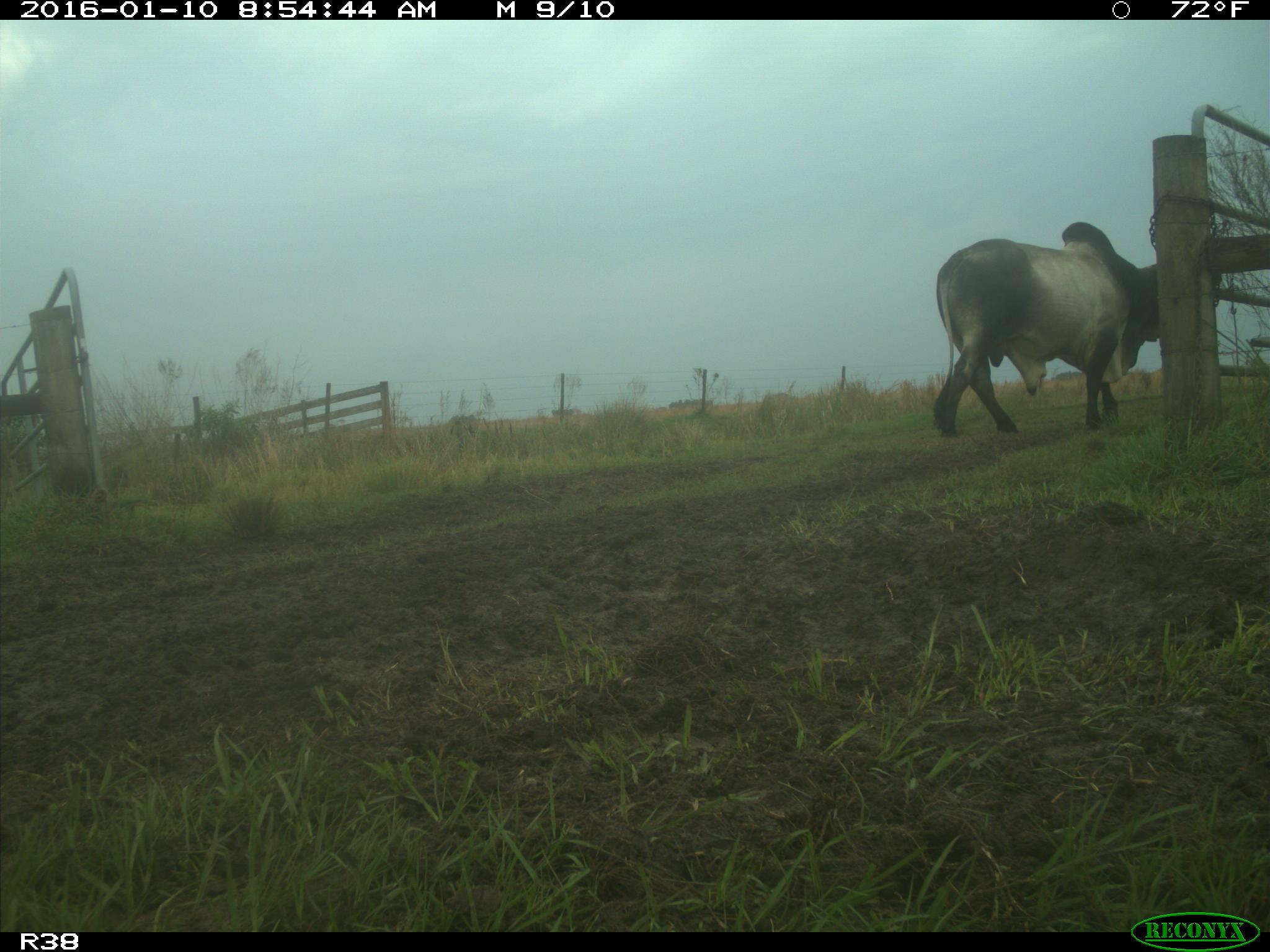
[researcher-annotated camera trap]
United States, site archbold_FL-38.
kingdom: Animalia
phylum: Chordata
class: Mammalia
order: Artiodactyla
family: Bovidae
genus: Bos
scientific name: Bos taurus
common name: domestic cow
Bos taurus (domestic cow).